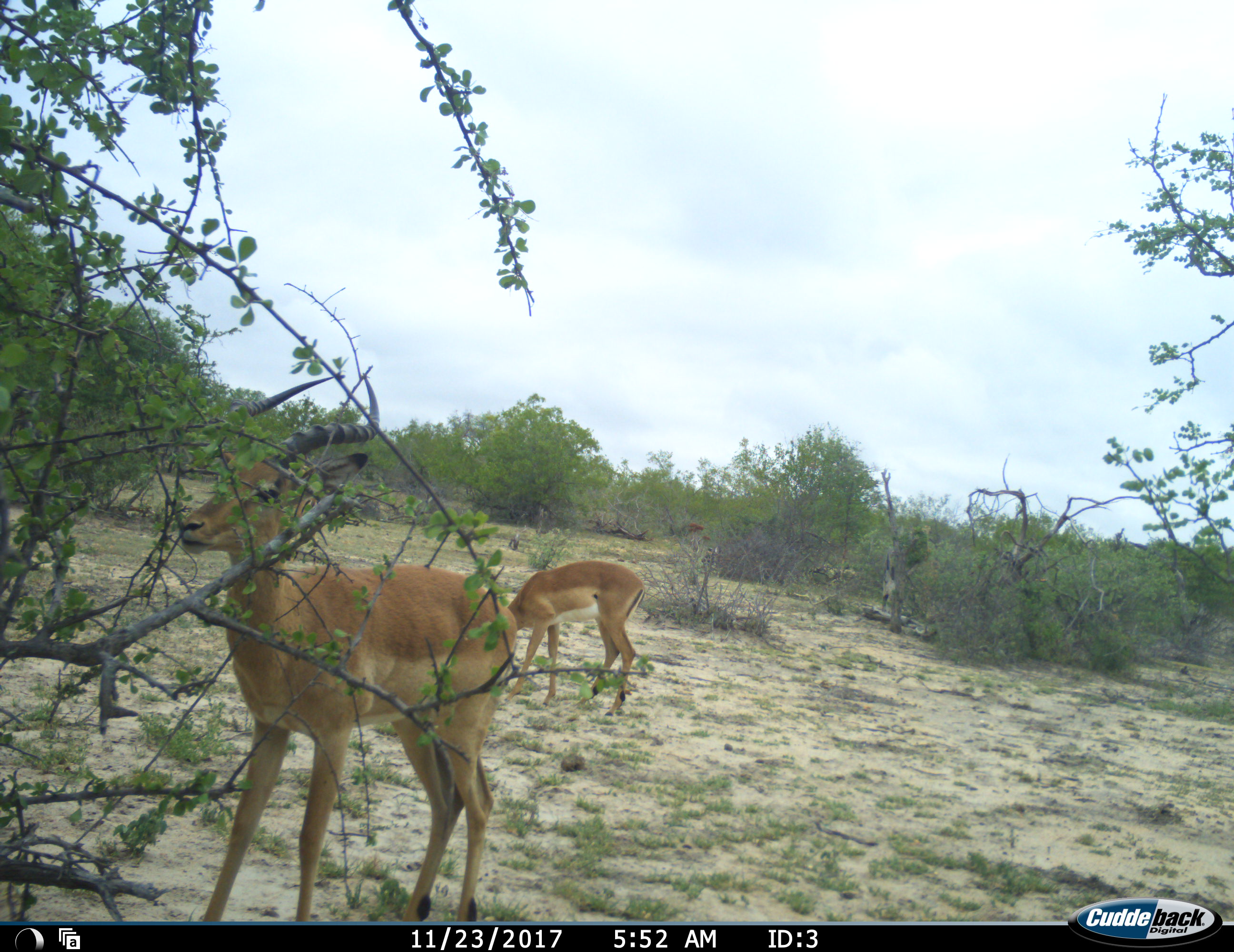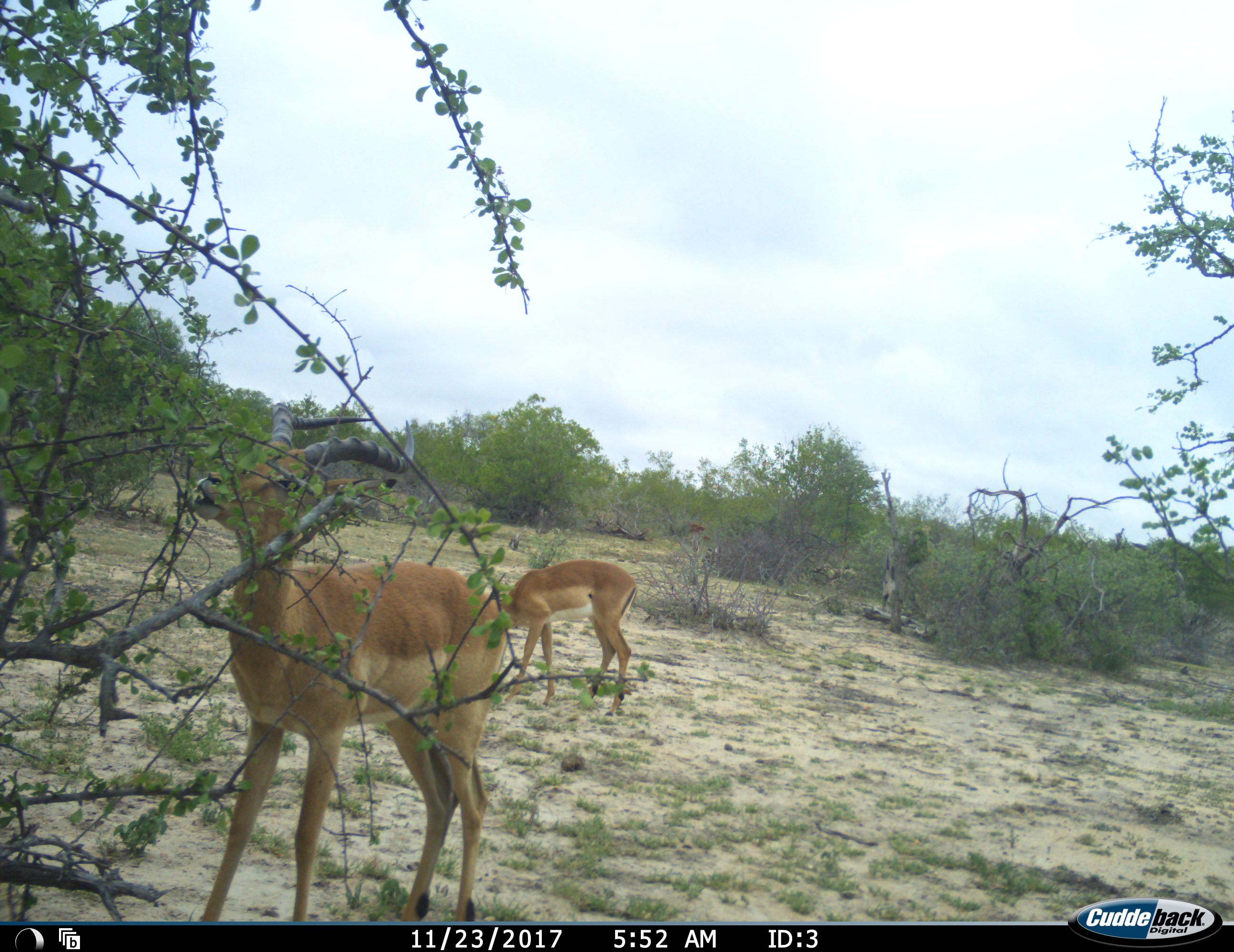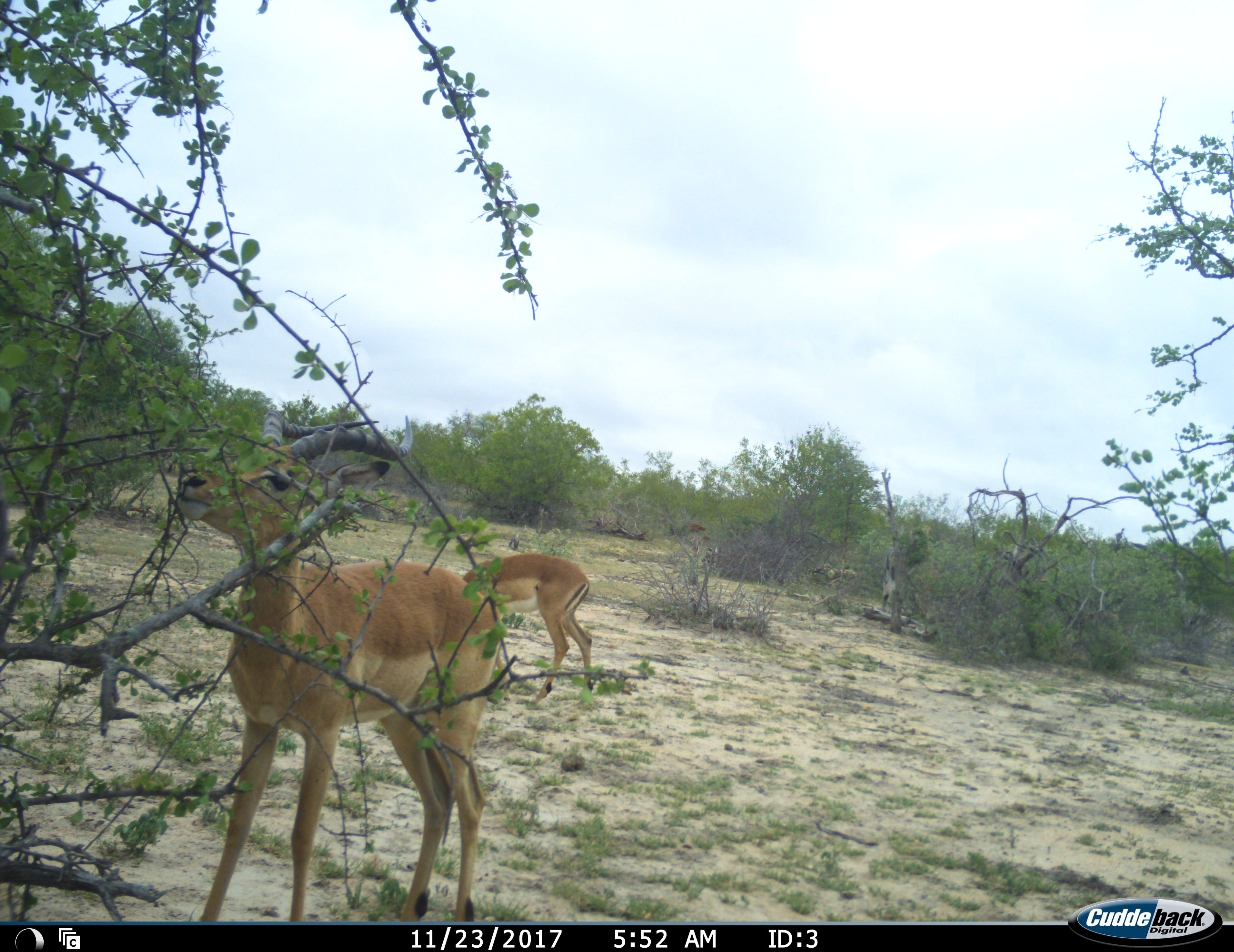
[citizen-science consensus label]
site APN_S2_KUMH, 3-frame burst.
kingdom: Animalia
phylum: Chordata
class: Mammalia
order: Artiodactyla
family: Bovidae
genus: Aepyceros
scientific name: Aepyceros melampus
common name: impala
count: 2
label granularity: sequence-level